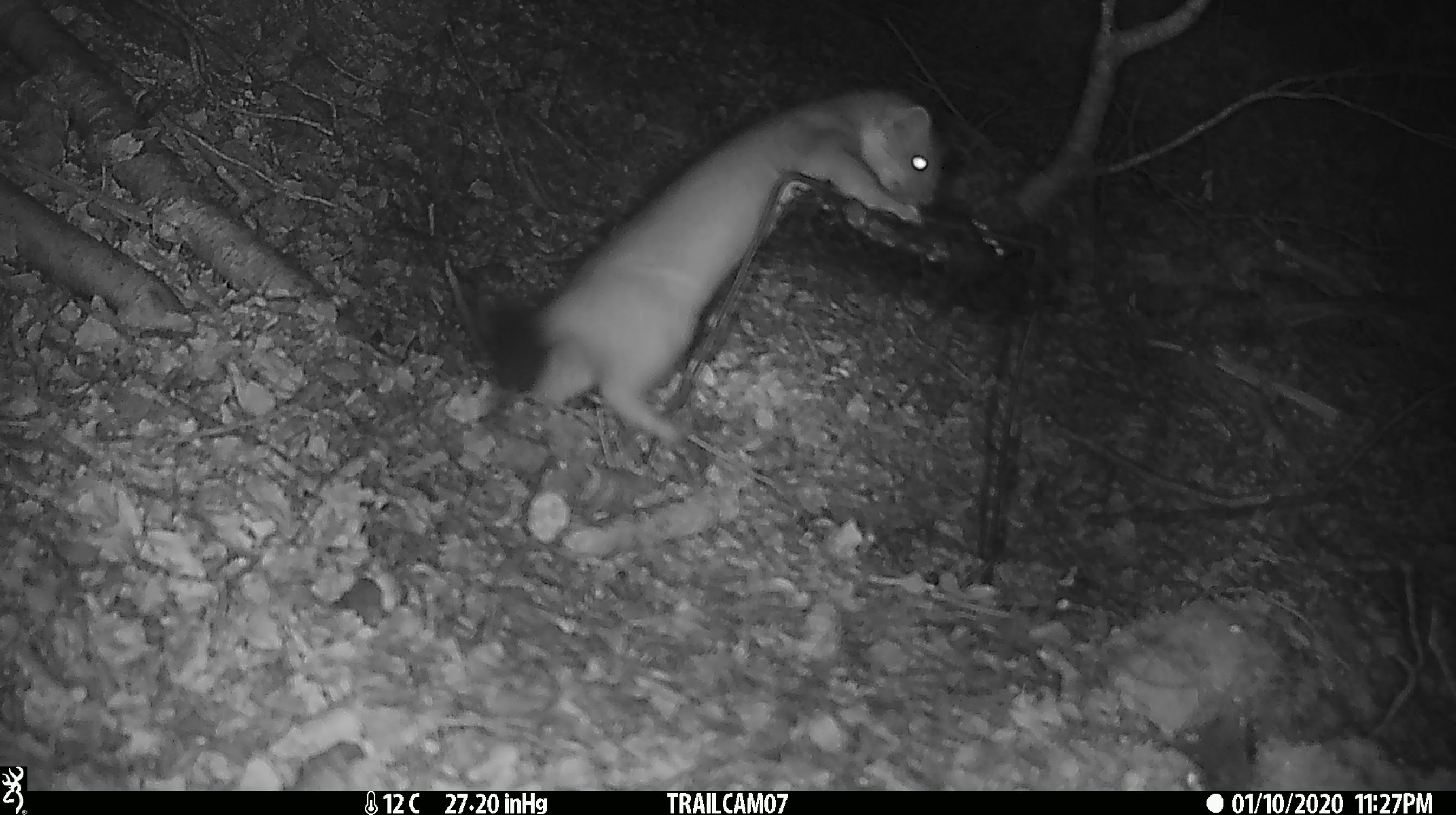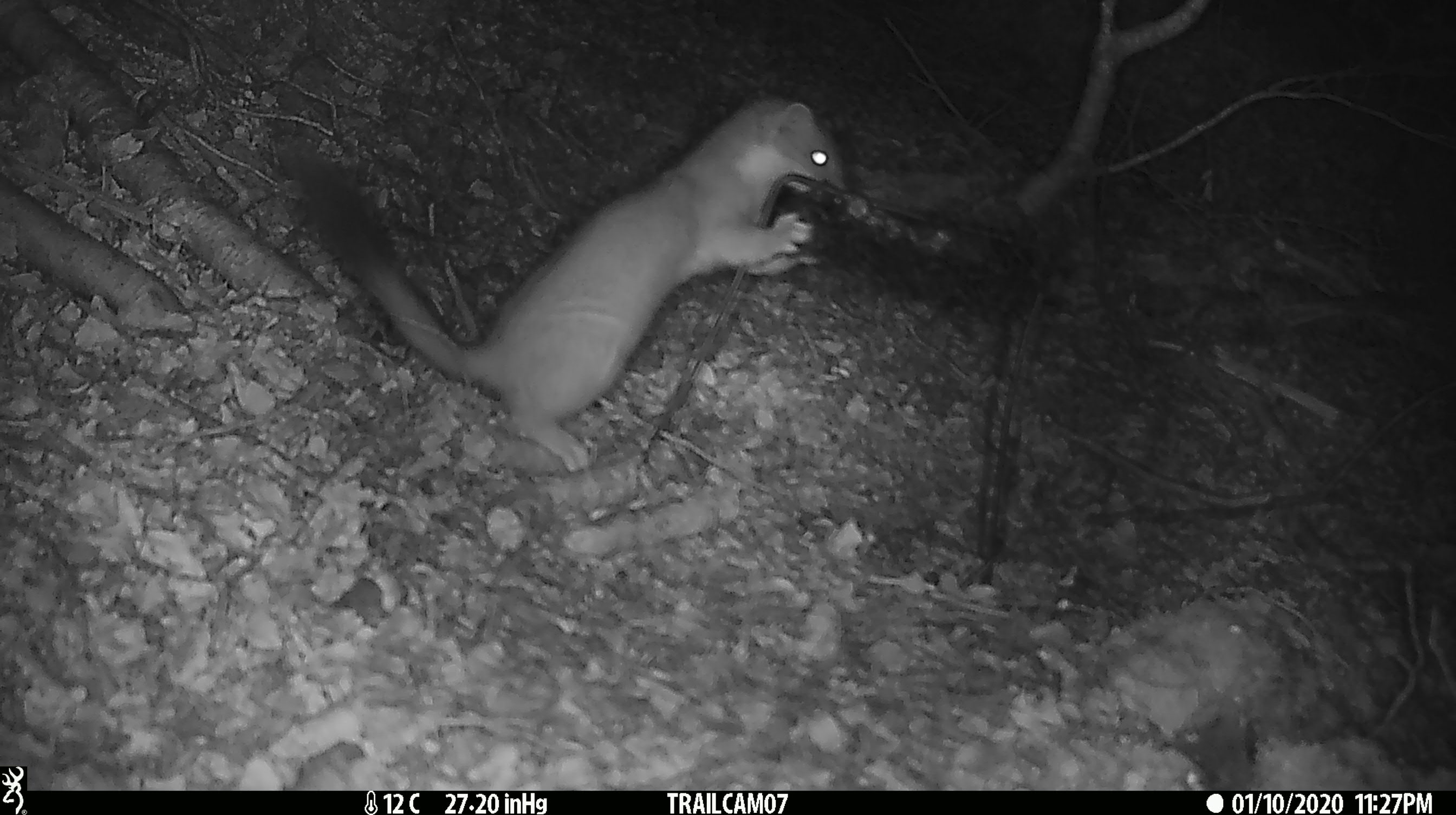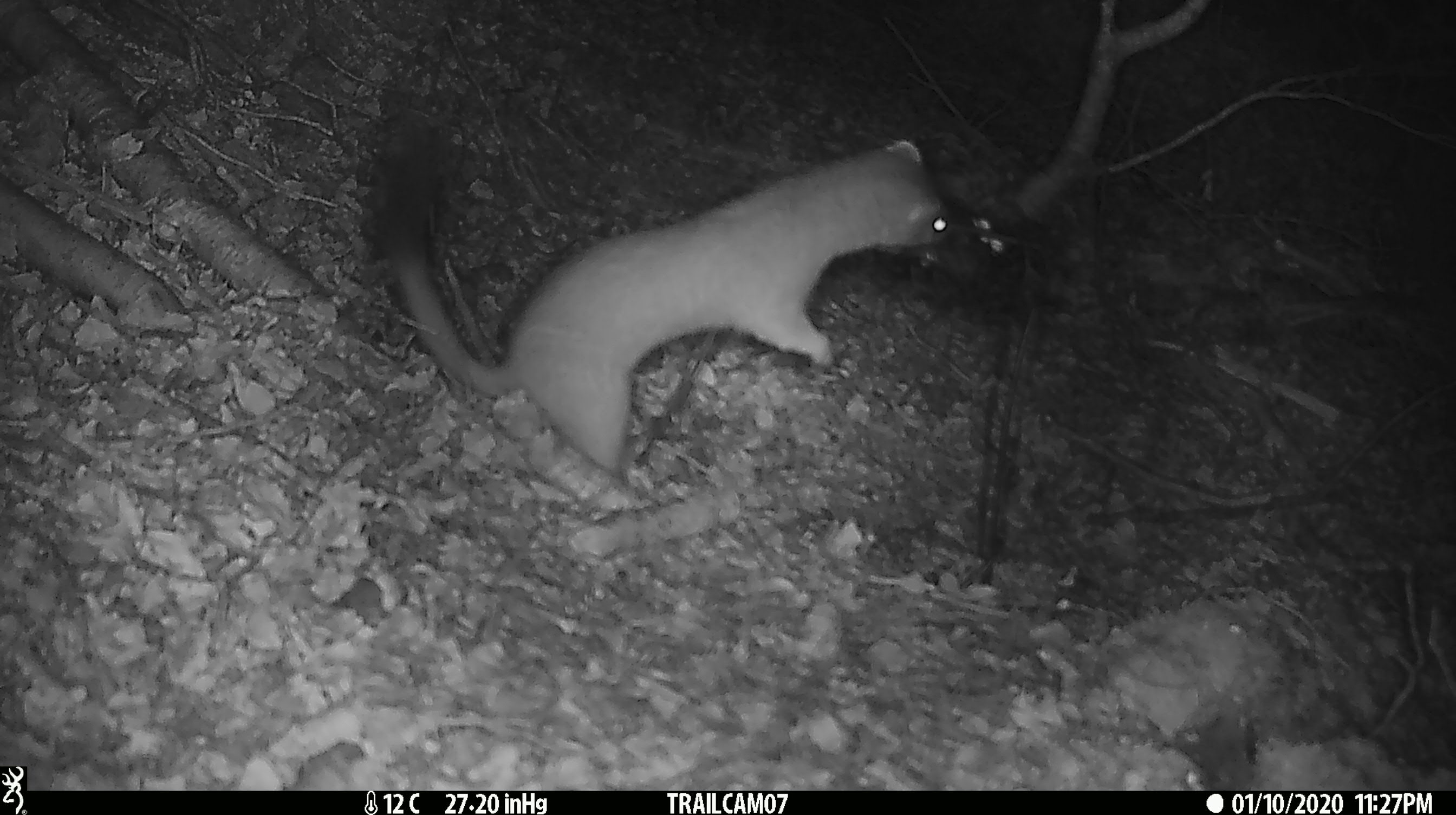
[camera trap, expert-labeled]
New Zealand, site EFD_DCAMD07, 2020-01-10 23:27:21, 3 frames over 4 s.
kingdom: Animalia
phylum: Chordata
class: Mammalia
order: Carnivora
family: Mustelidae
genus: Mustela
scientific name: Mustela erminea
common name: stoat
Stoat (Mustela erminea).